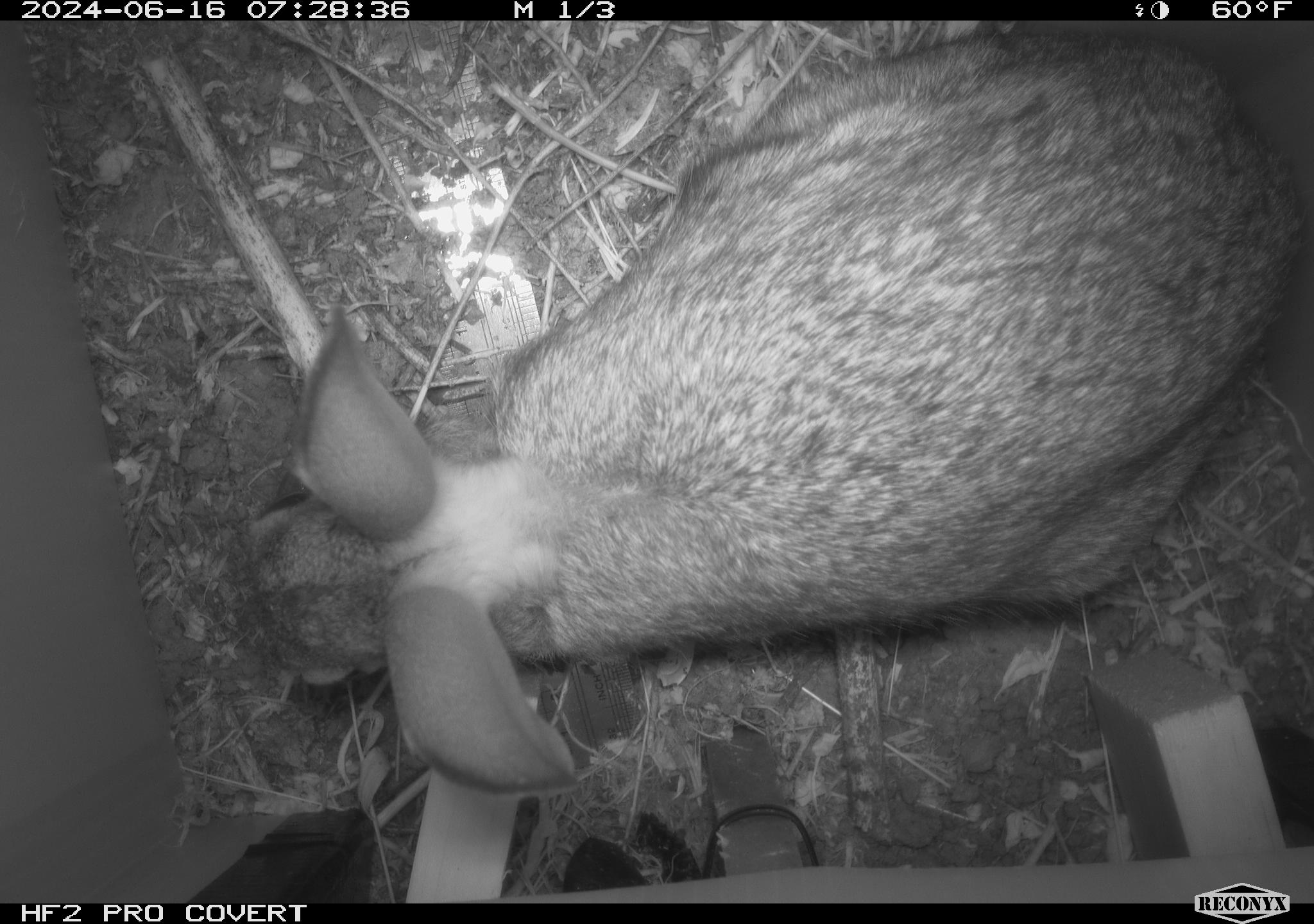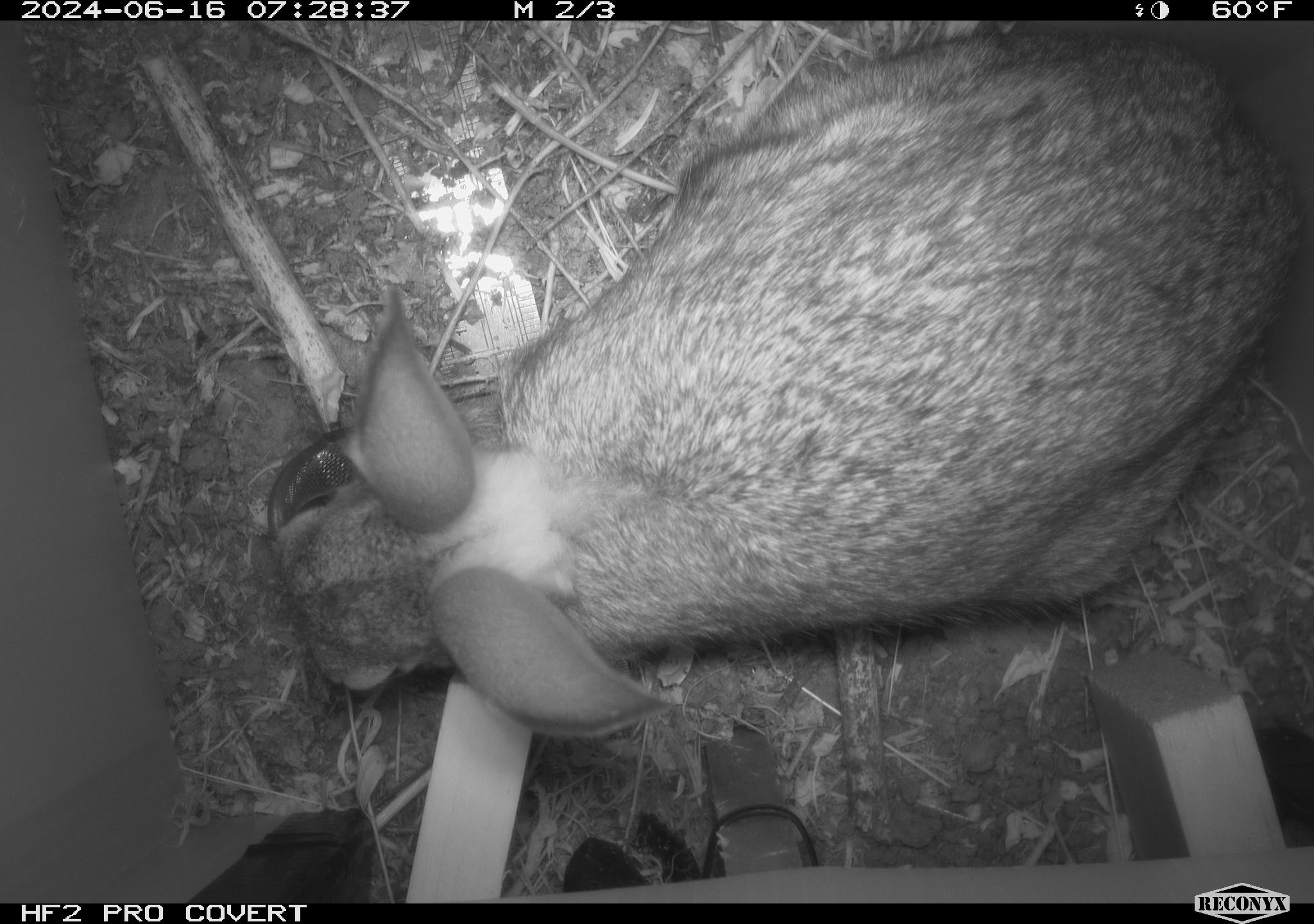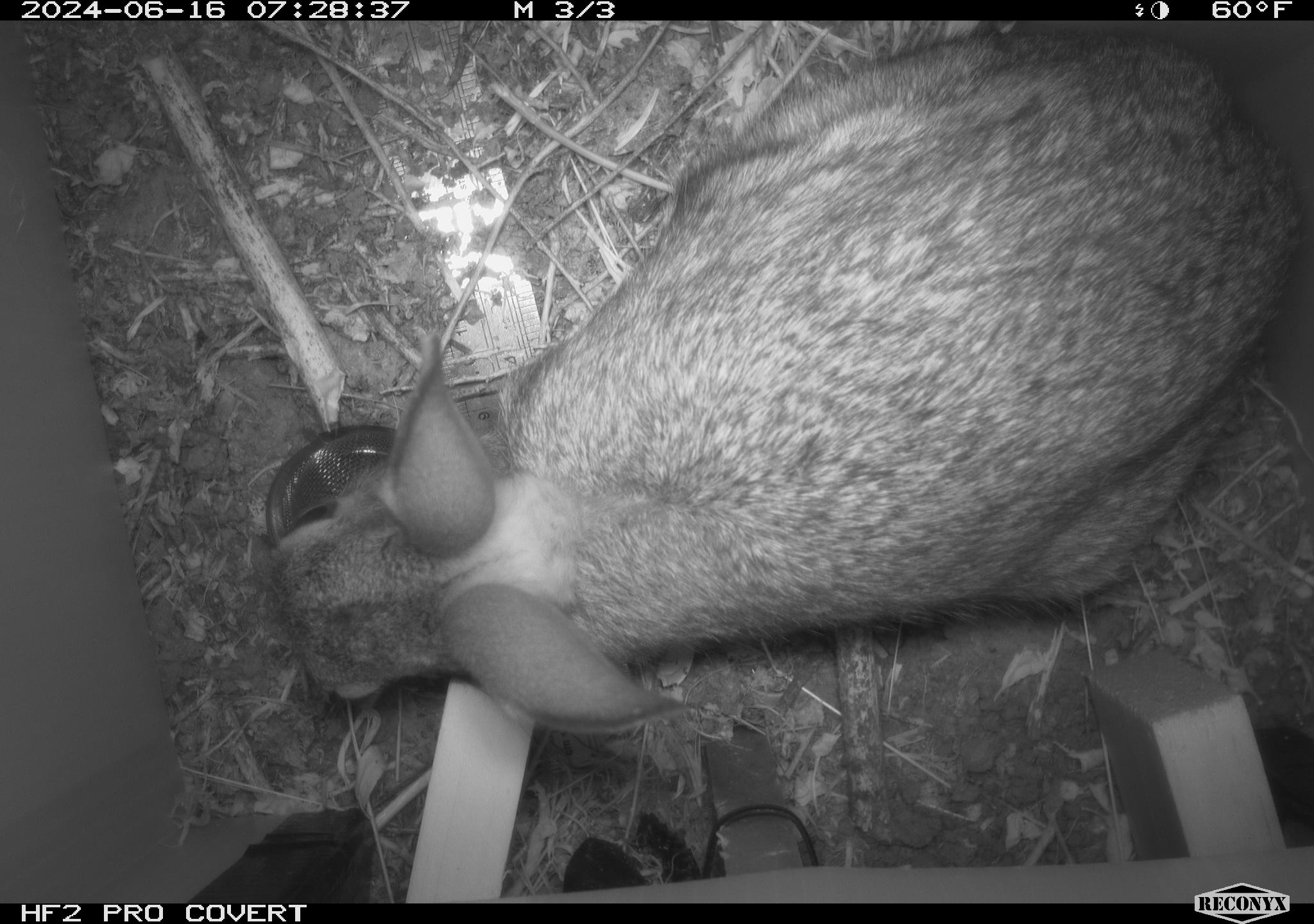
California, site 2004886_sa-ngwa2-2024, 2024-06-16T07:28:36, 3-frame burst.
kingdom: Animalia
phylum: Chordata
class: Mammalia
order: Lagomorpha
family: Leporidae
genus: Sylvilagus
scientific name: Sylvilagus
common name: cottontail rabbits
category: sylvilagus species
Sylvilagus species (cottontail rabbits) (Sylvilagus).